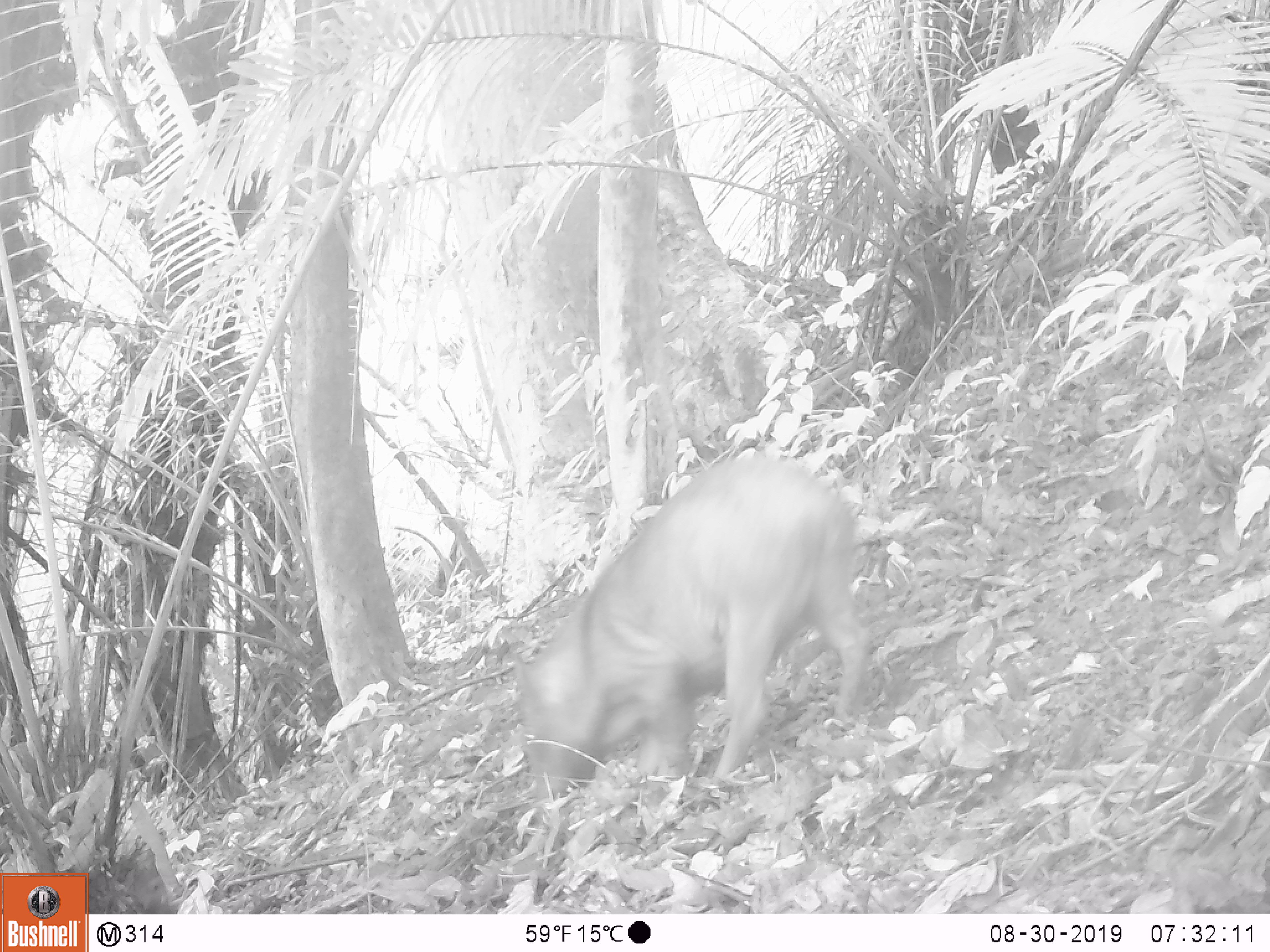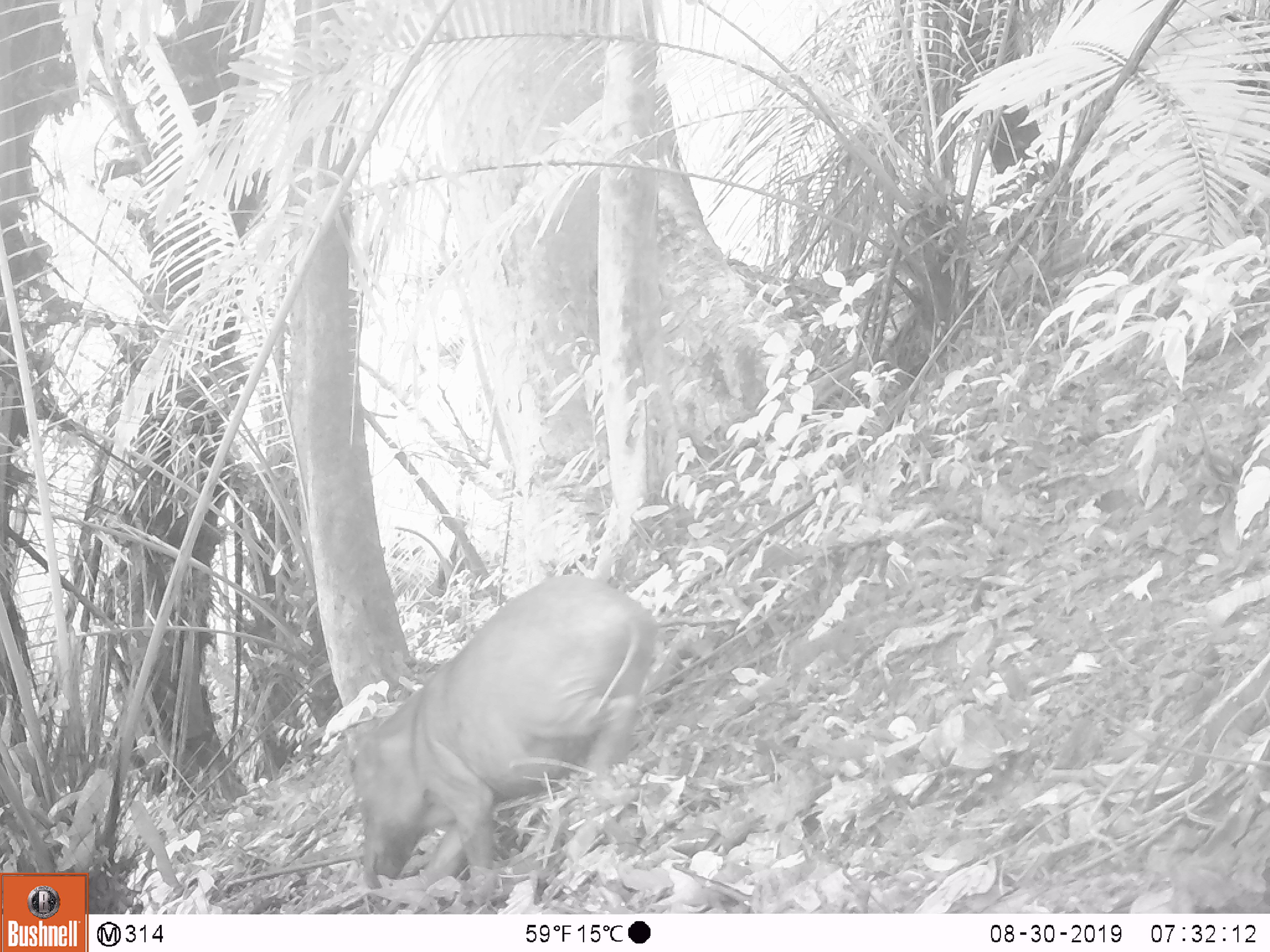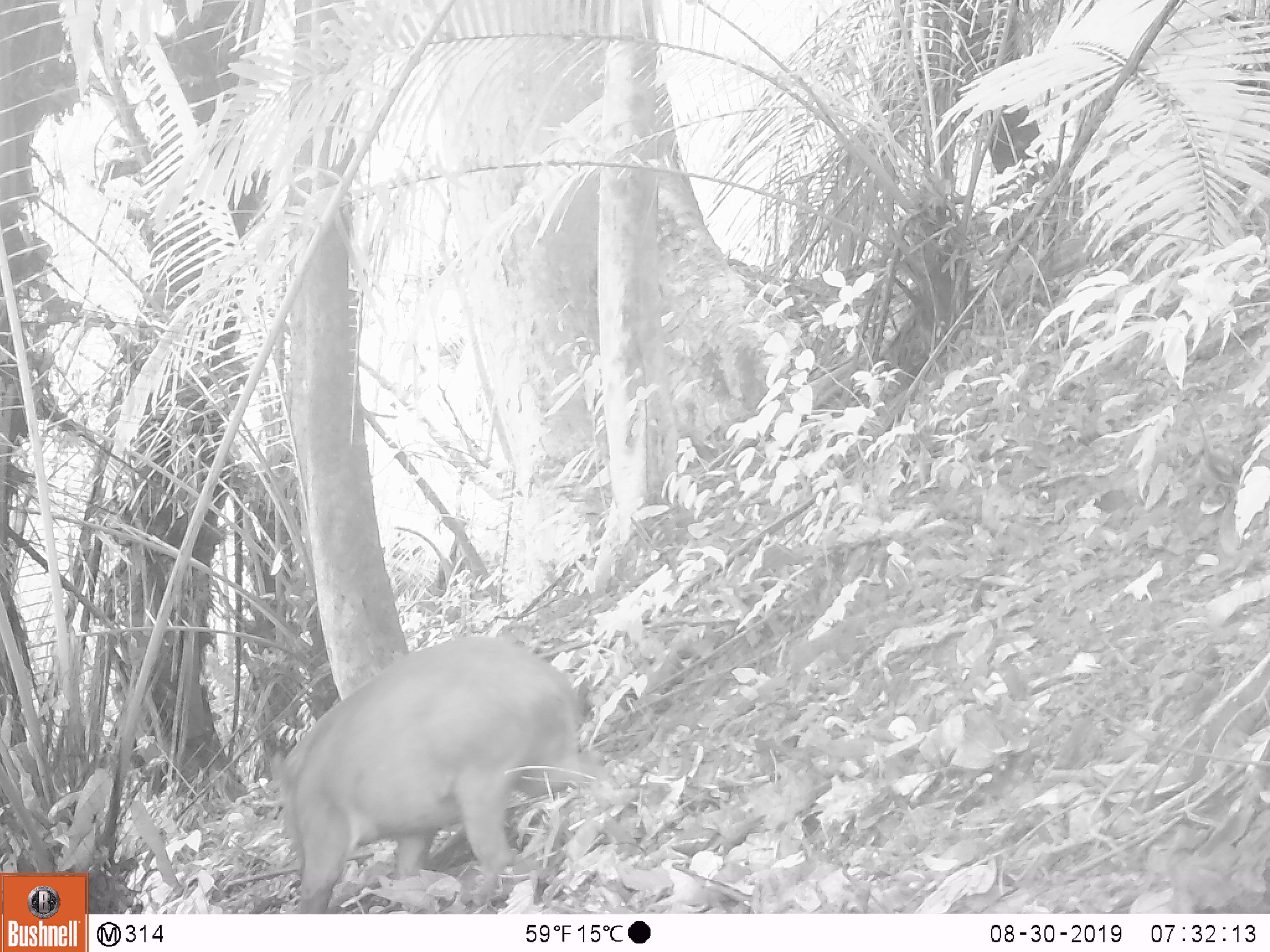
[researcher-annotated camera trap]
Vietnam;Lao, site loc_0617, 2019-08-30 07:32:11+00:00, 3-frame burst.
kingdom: Animalia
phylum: Chordata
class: Mammalia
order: Artiodactyla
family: Suidae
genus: Sus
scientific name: Sus scrofa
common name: eurasian wild pig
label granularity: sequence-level